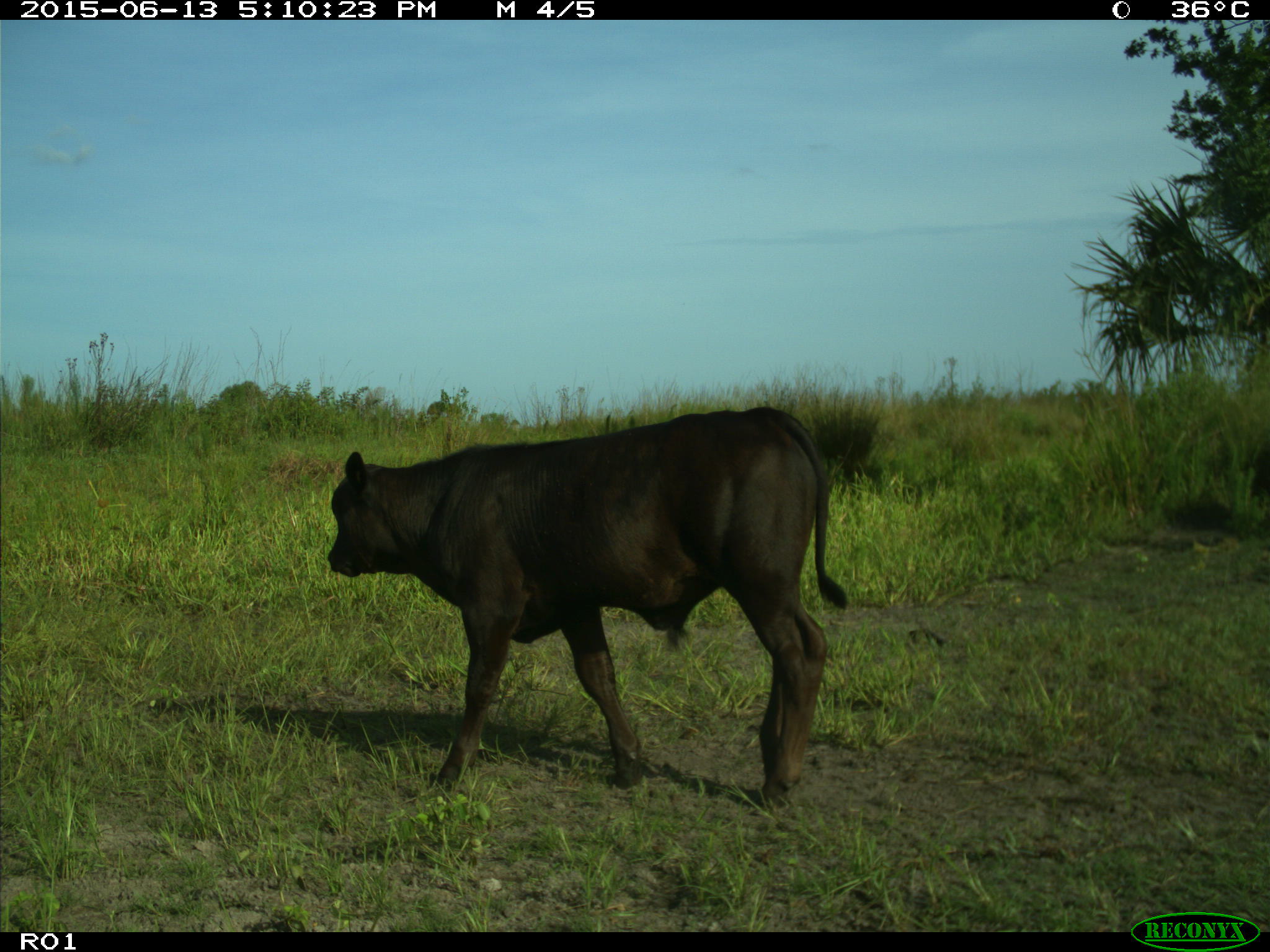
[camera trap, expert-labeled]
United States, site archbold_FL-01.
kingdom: Animalia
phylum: Chordata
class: Mammalia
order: Artiodactyla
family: Bovidae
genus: Bos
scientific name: Bos taurus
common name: domestic cow